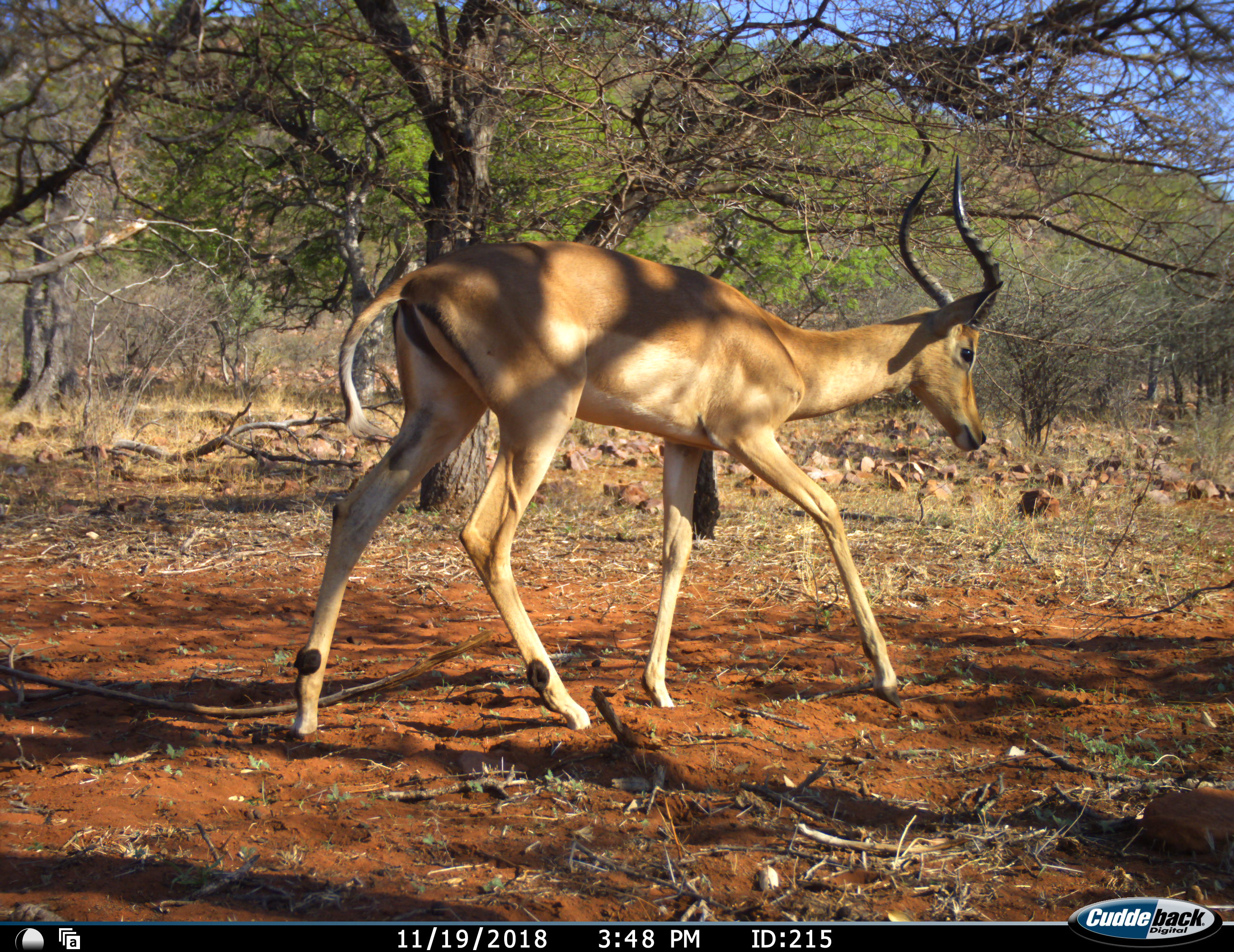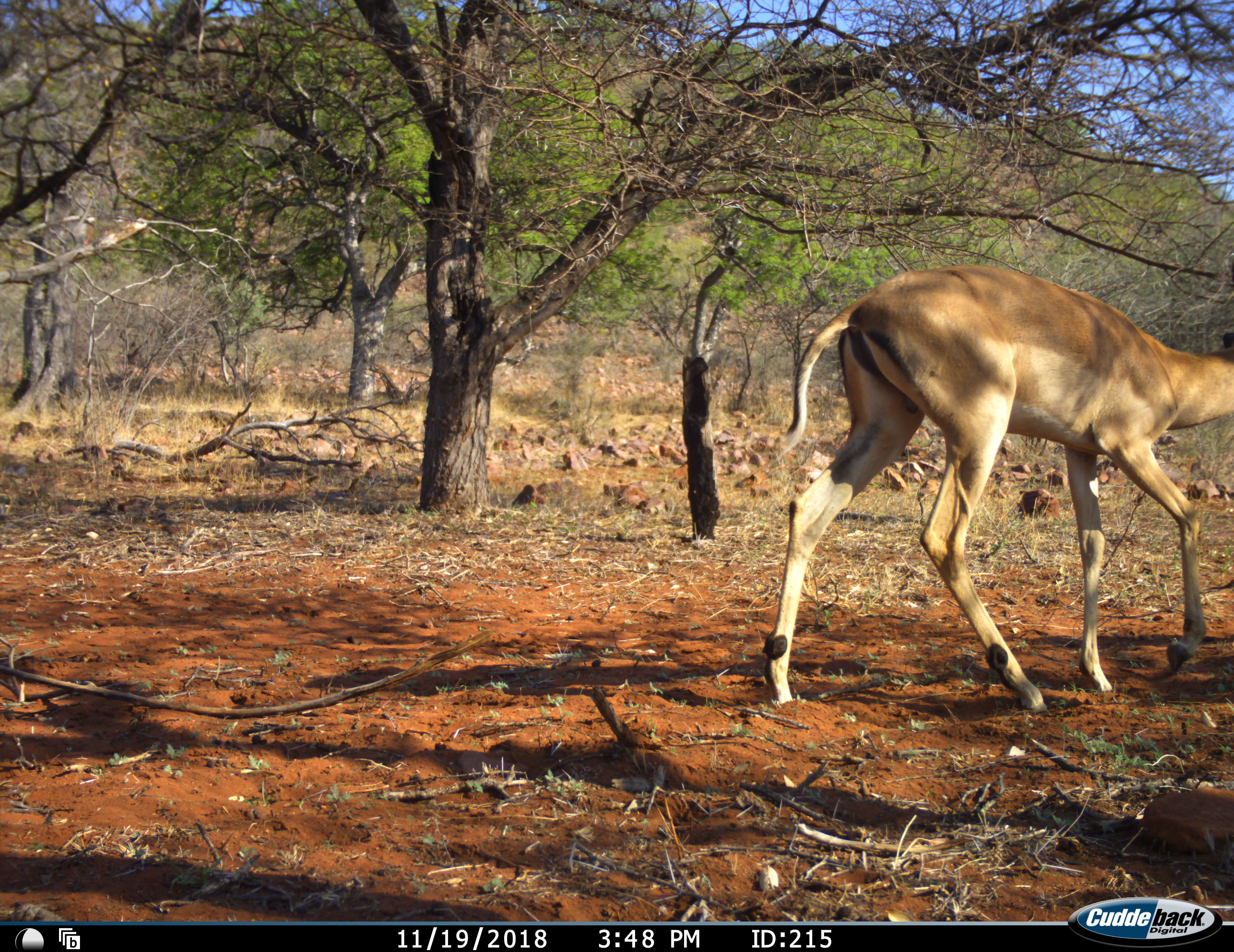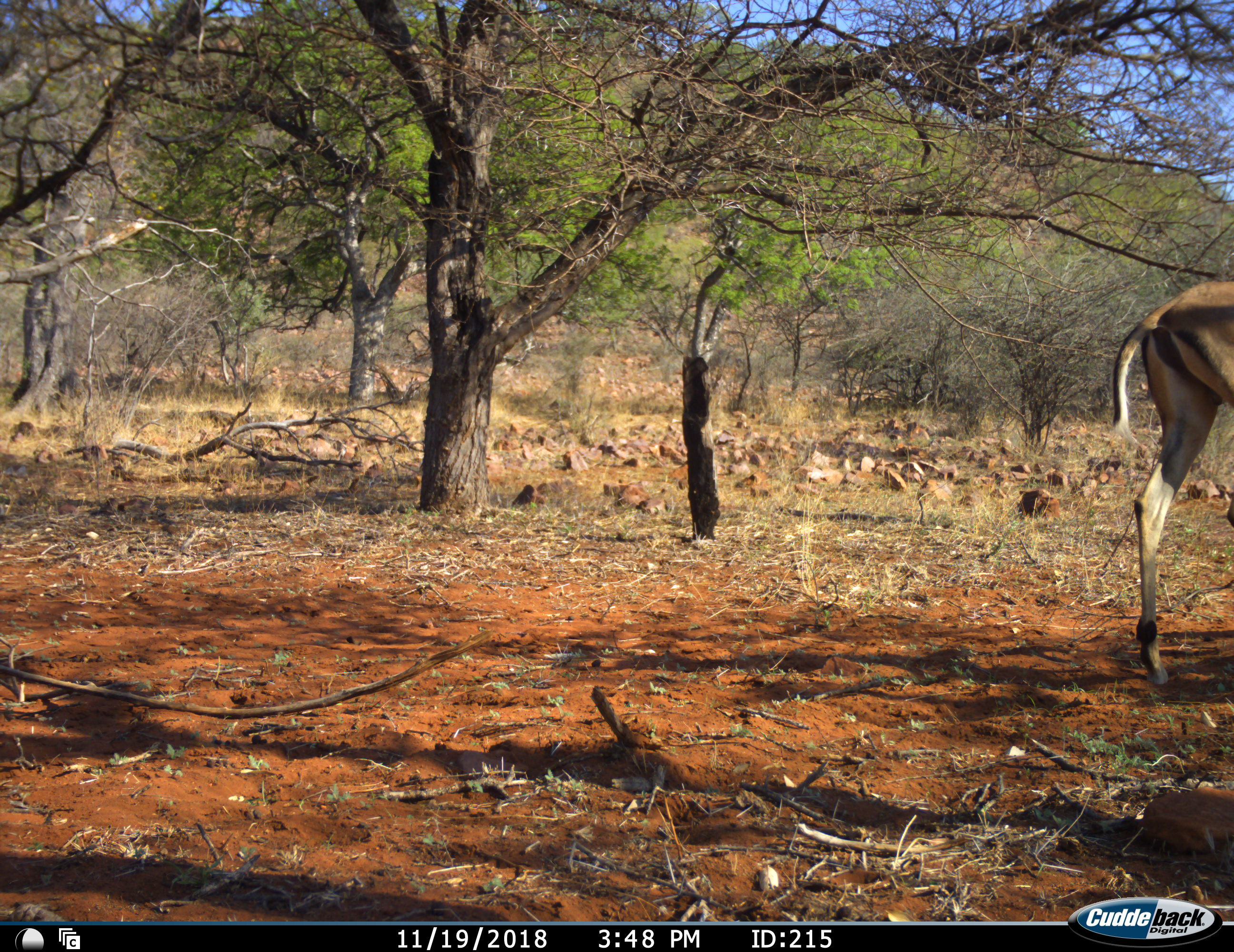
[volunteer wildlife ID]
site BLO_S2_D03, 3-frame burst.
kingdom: Animalia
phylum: Chordata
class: Mammalia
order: Artiodactyla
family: Bovidae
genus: Aepyceros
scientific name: Aepyceros melampus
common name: impala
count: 1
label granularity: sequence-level